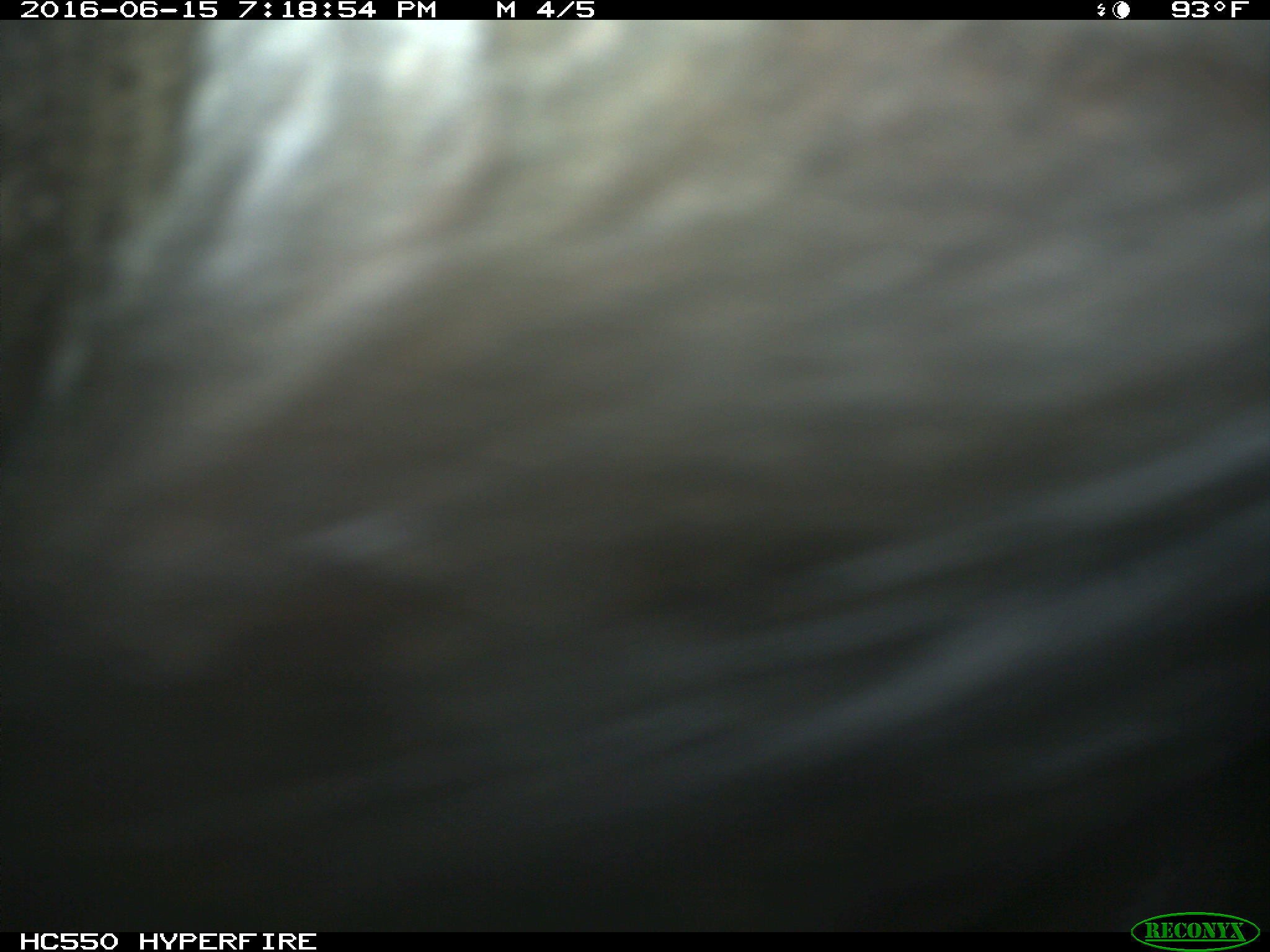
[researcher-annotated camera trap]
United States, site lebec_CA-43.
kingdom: Animalia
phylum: Chordata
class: Mammalia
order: Artiodactyla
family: Bovidae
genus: Bos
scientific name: Bos taurus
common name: domestic cow